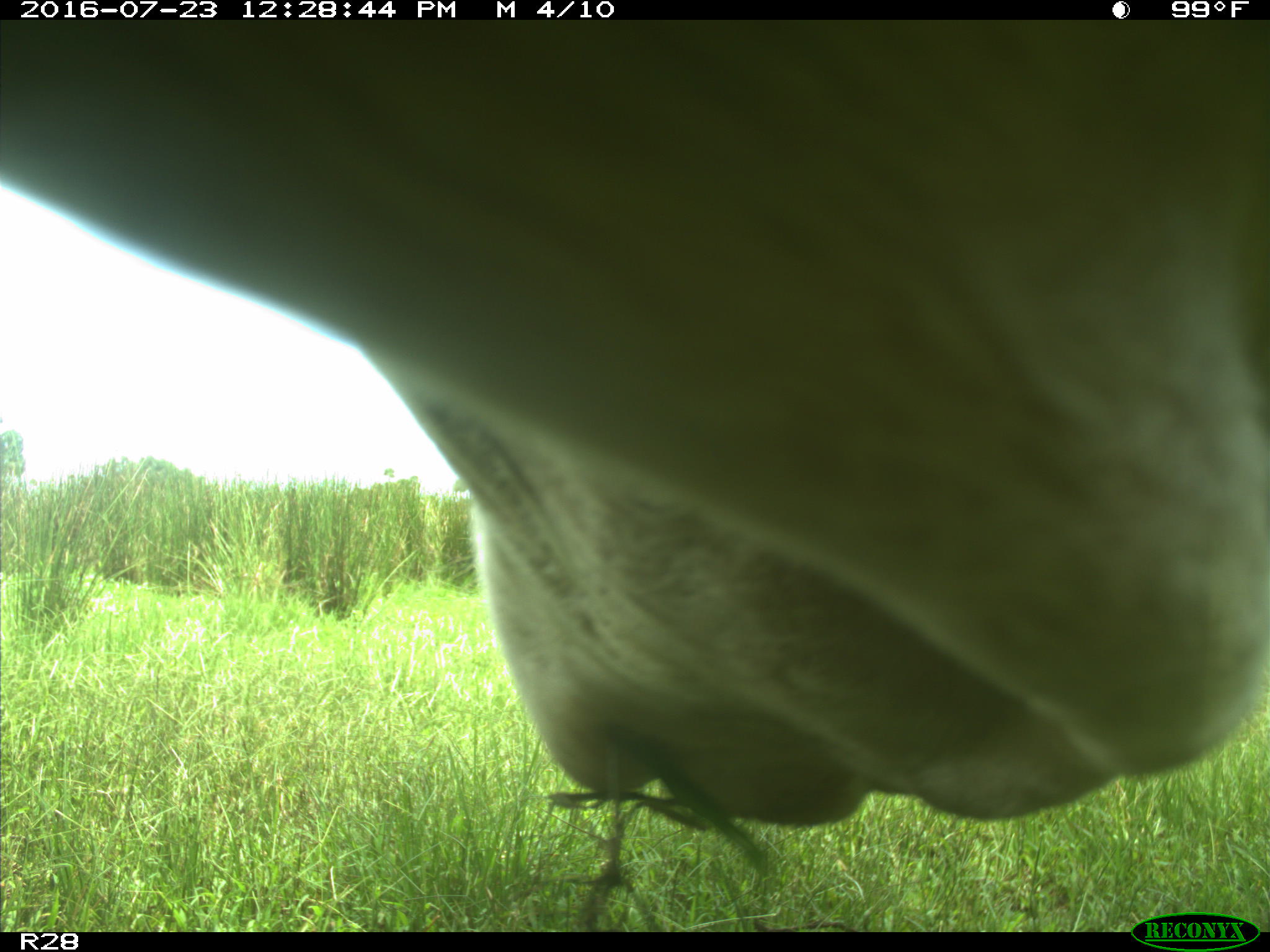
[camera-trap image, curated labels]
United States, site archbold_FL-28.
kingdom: Animalia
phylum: Chordata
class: Mammalia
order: Artiodactyla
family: Bovidae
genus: Bos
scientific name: Bos taurus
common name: domestic cow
Bos taurus (domestic cow).